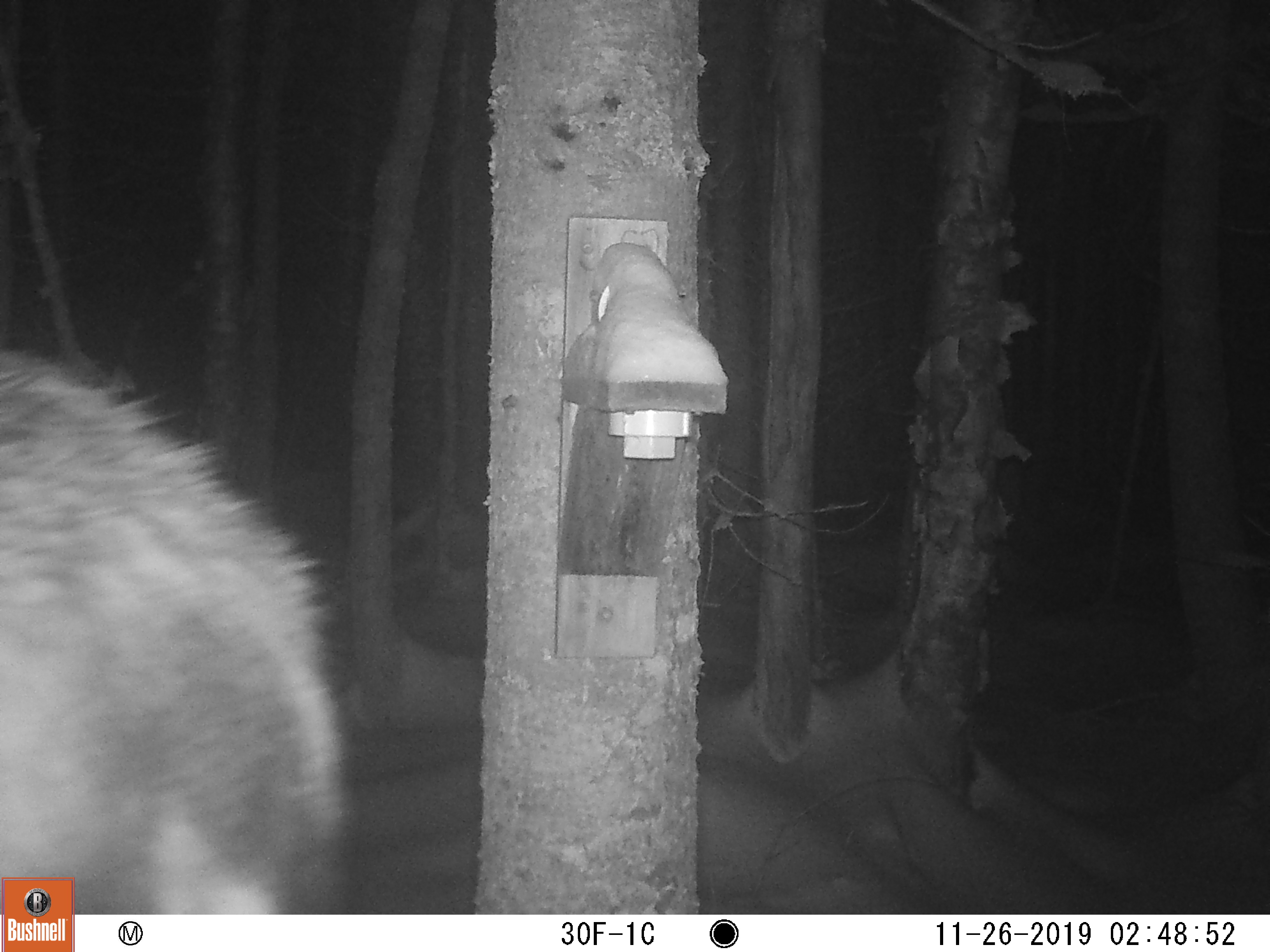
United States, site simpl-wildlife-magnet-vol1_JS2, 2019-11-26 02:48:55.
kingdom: Animalia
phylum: Chordata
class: Mammalia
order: Artiodactyla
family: Cervidae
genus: Alces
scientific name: Alces alces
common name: moose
Moose (Alces alces).